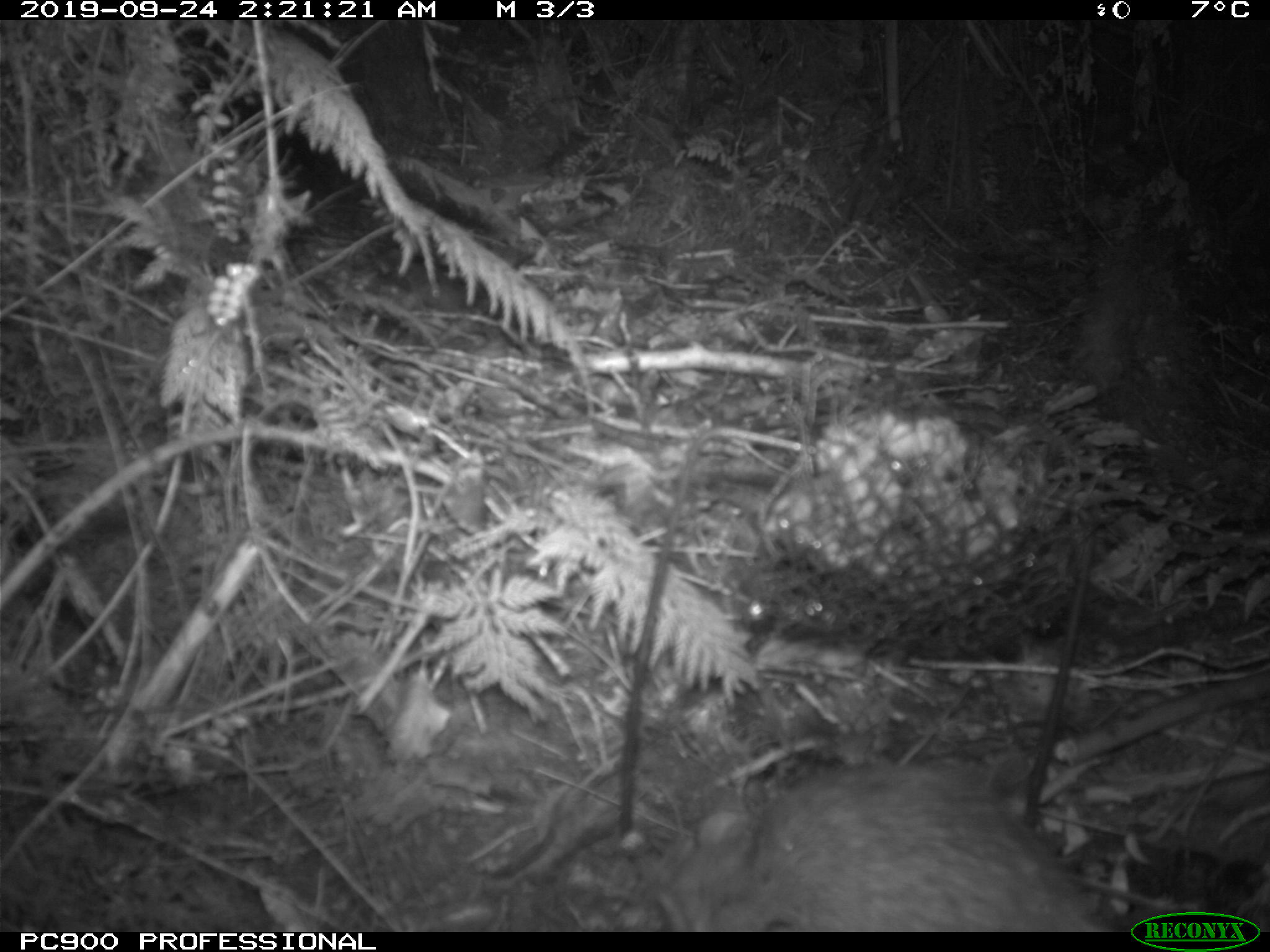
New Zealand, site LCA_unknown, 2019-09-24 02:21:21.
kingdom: Animalia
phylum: Chordata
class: Mammalia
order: Rodentia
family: Muridae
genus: Rattus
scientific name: Rattus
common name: rat